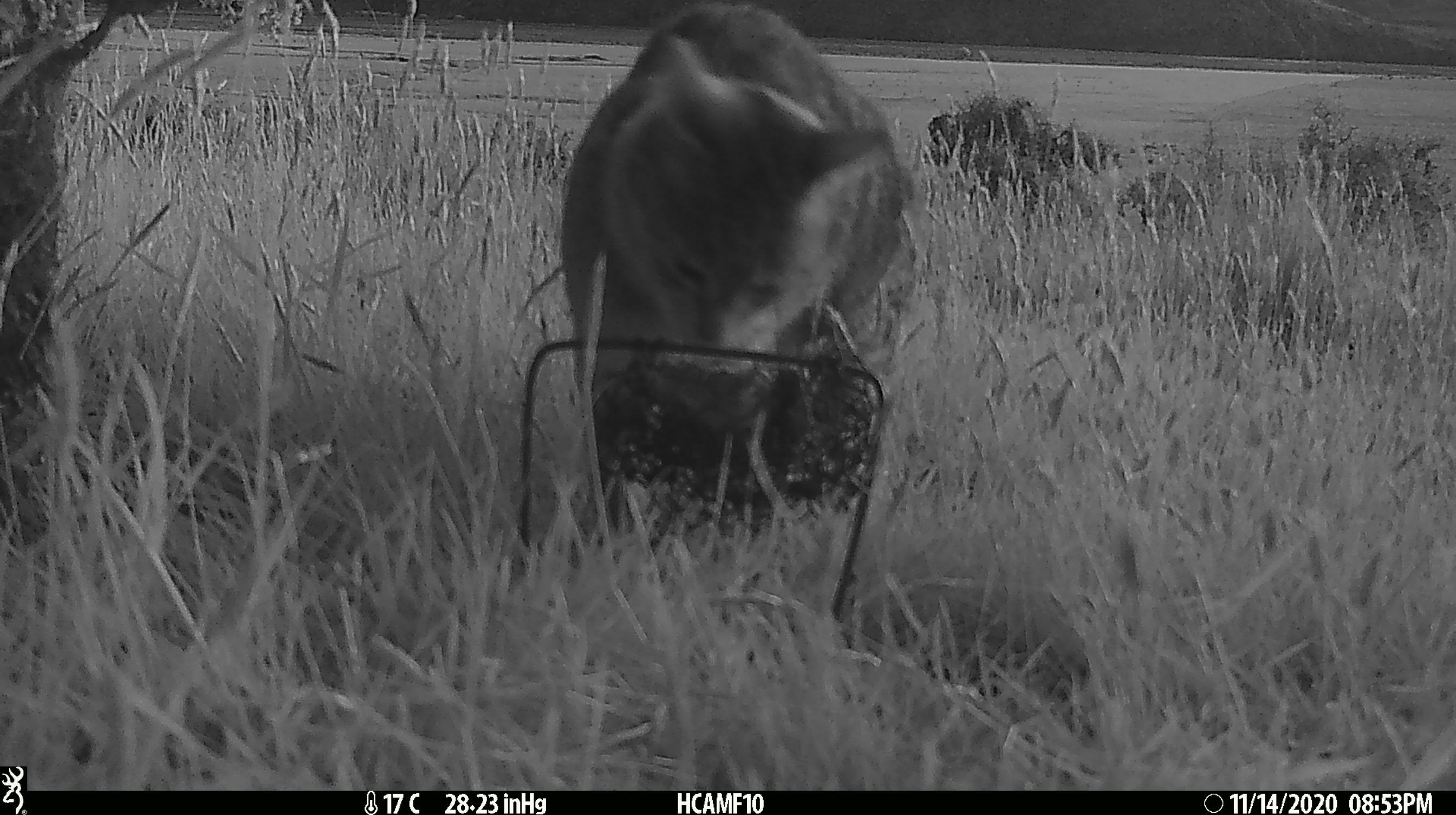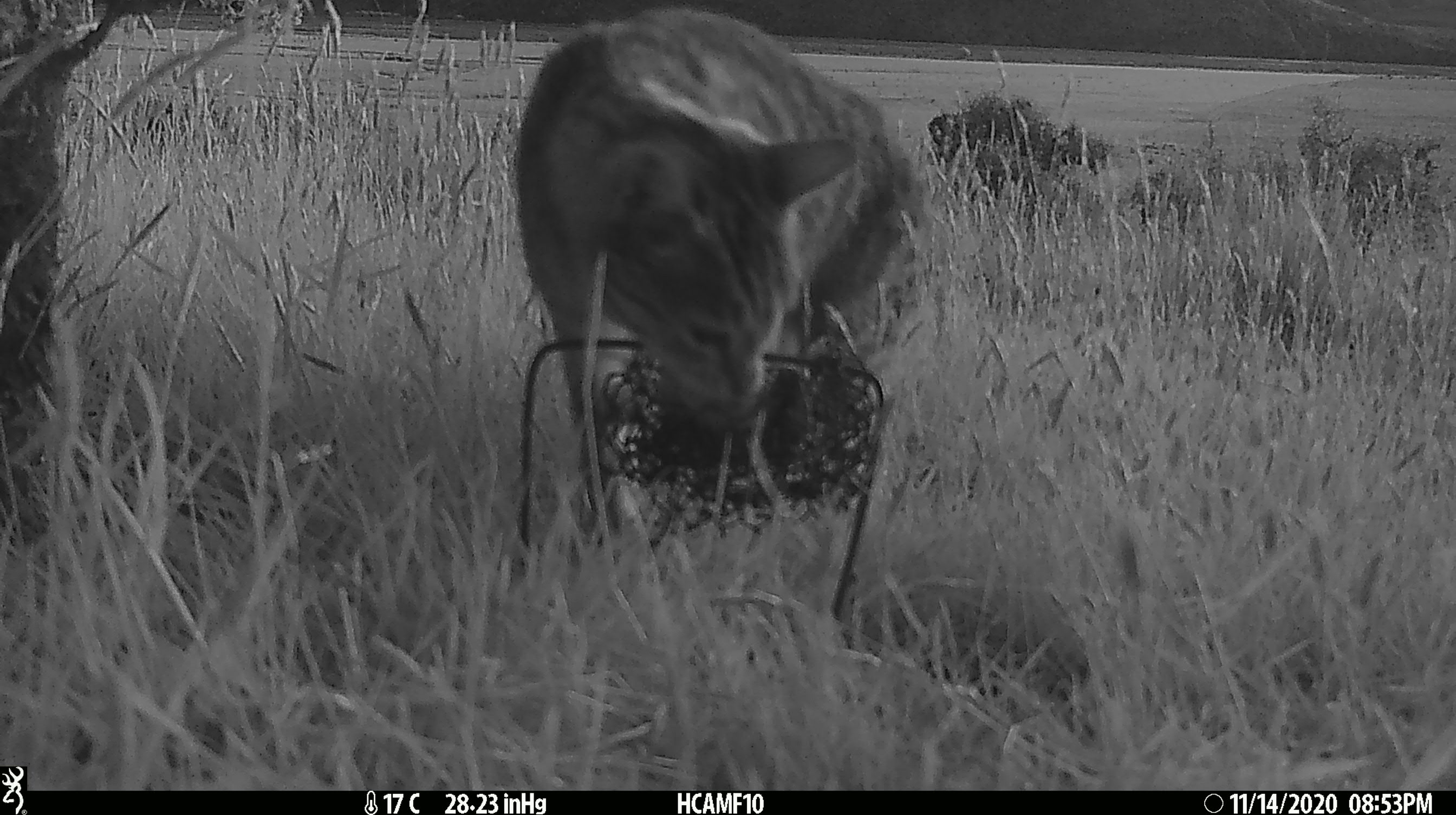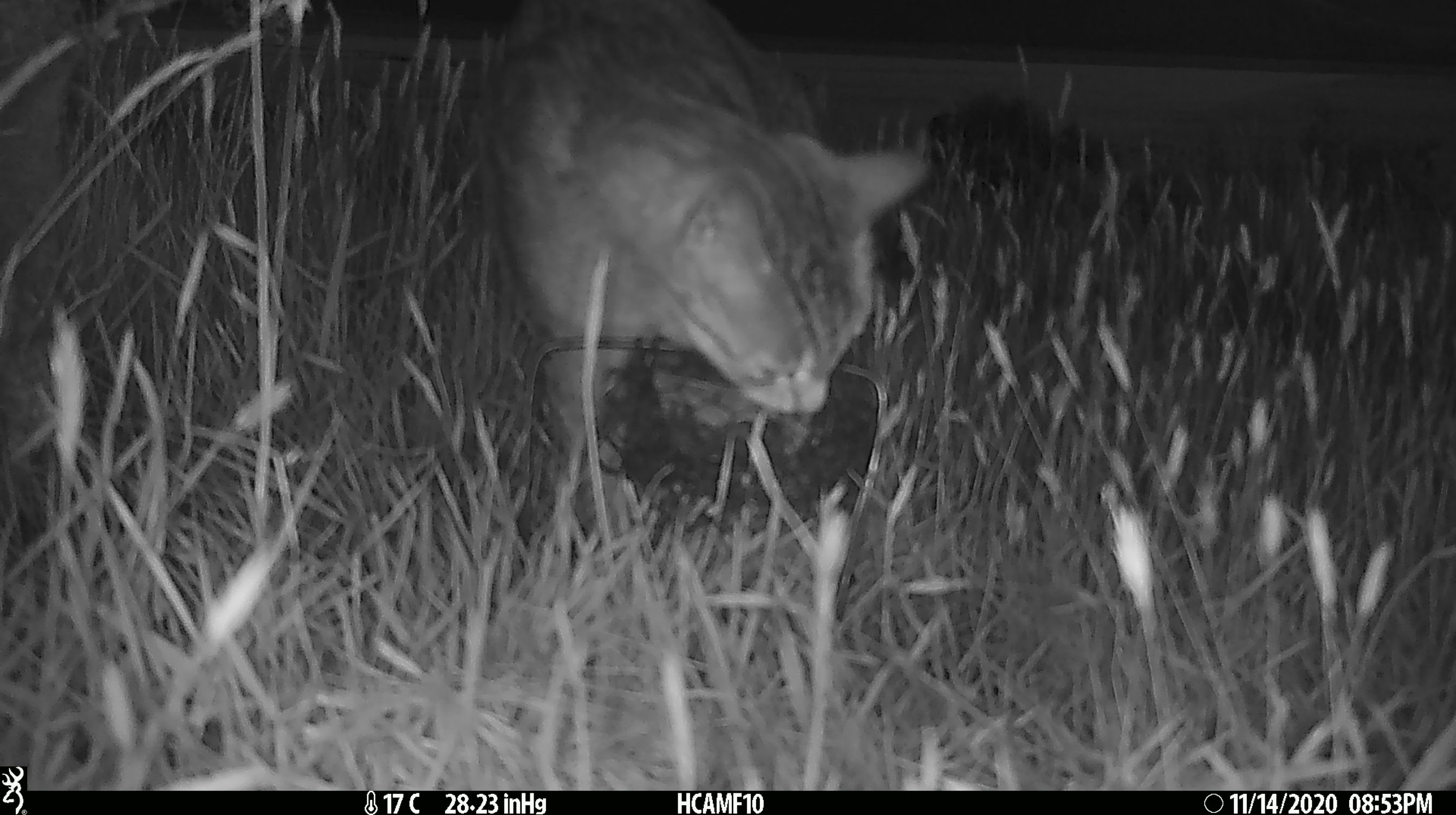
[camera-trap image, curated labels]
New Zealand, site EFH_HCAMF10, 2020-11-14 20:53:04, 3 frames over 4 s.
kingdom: Animalia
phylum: Chordata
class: Mammalia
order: Carnivora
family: Felidae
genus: Felis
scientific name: Felis catus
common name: domestic cat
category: cat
Cat (domestic cat) (Felis catus).